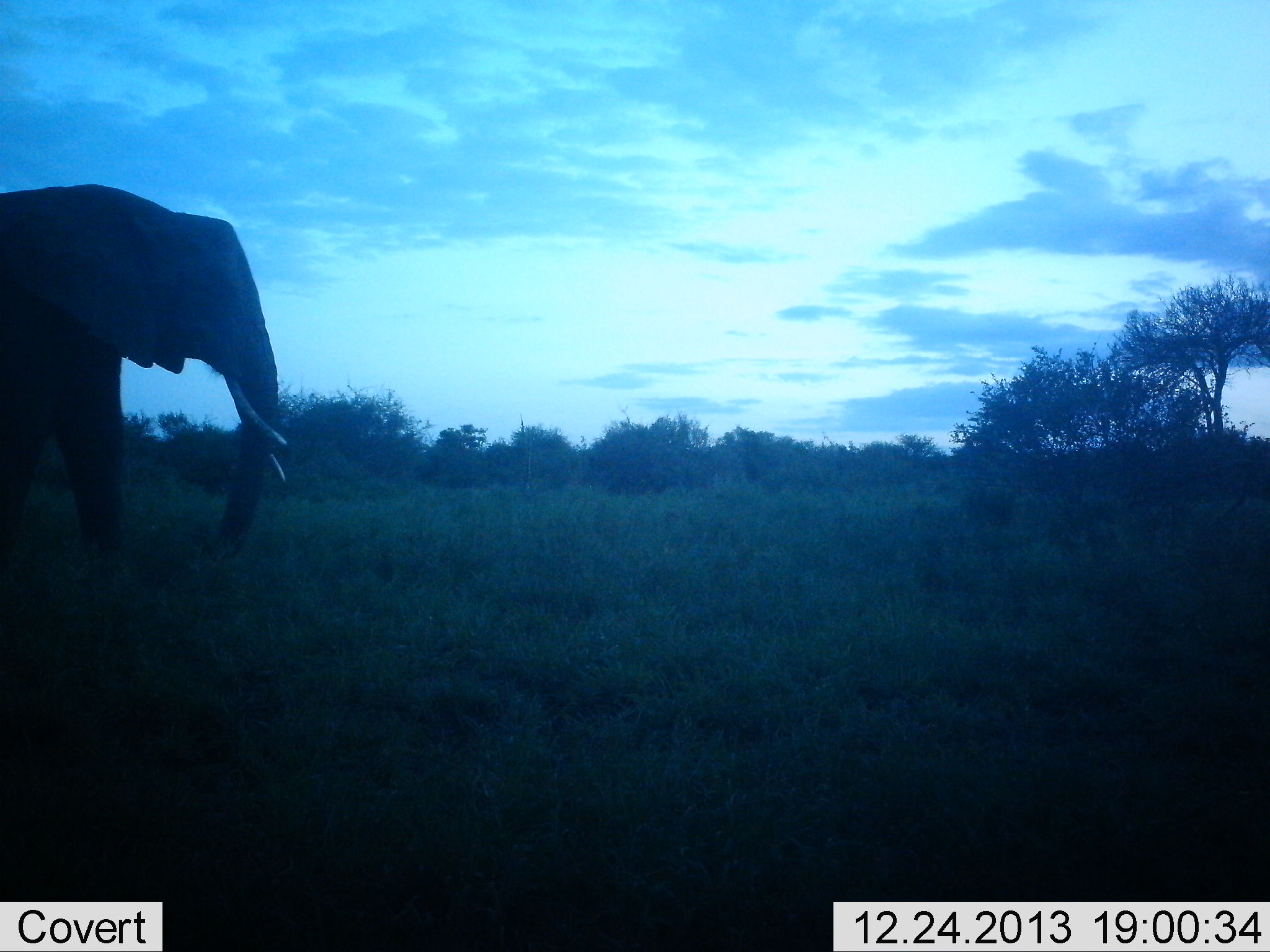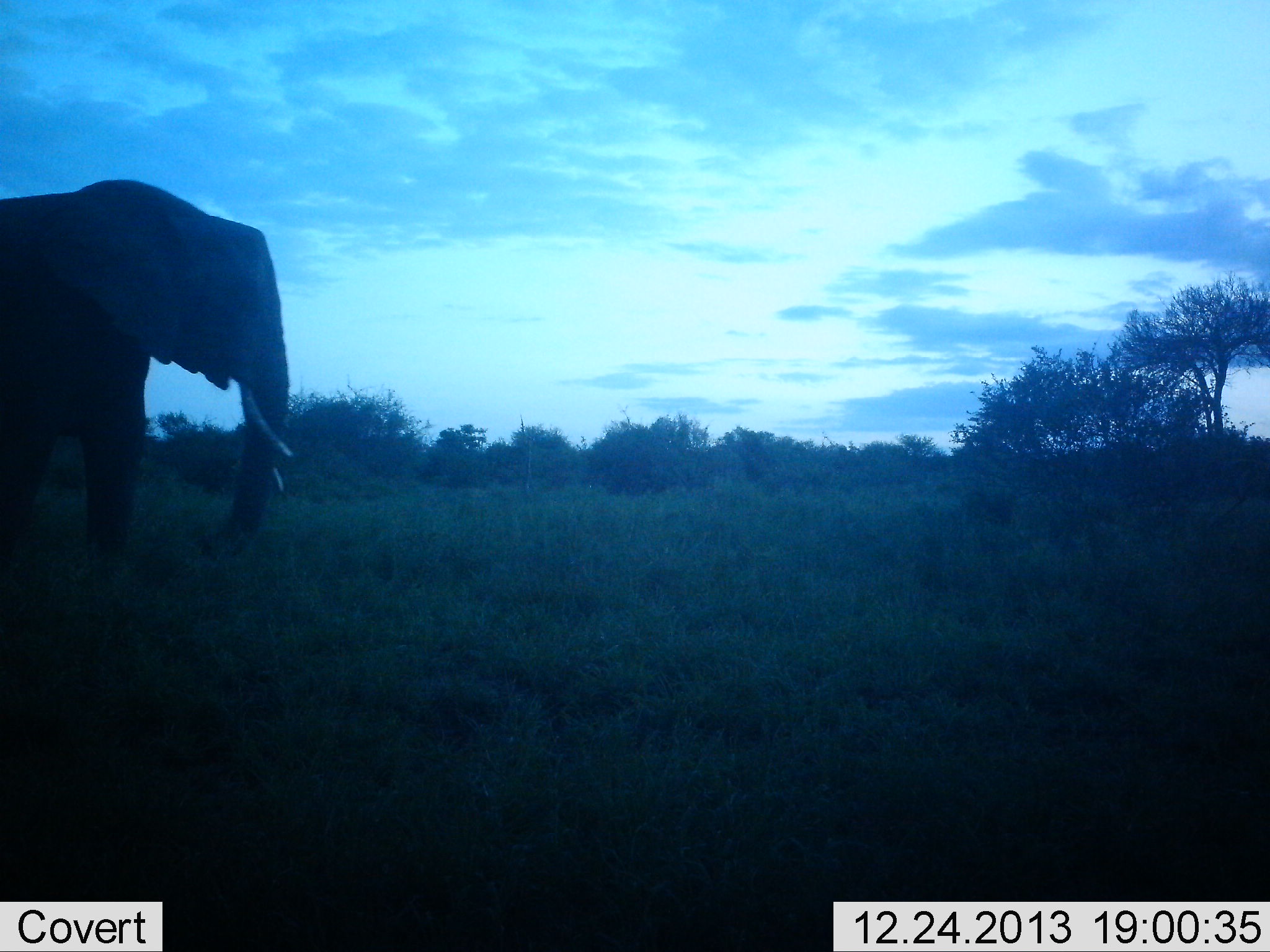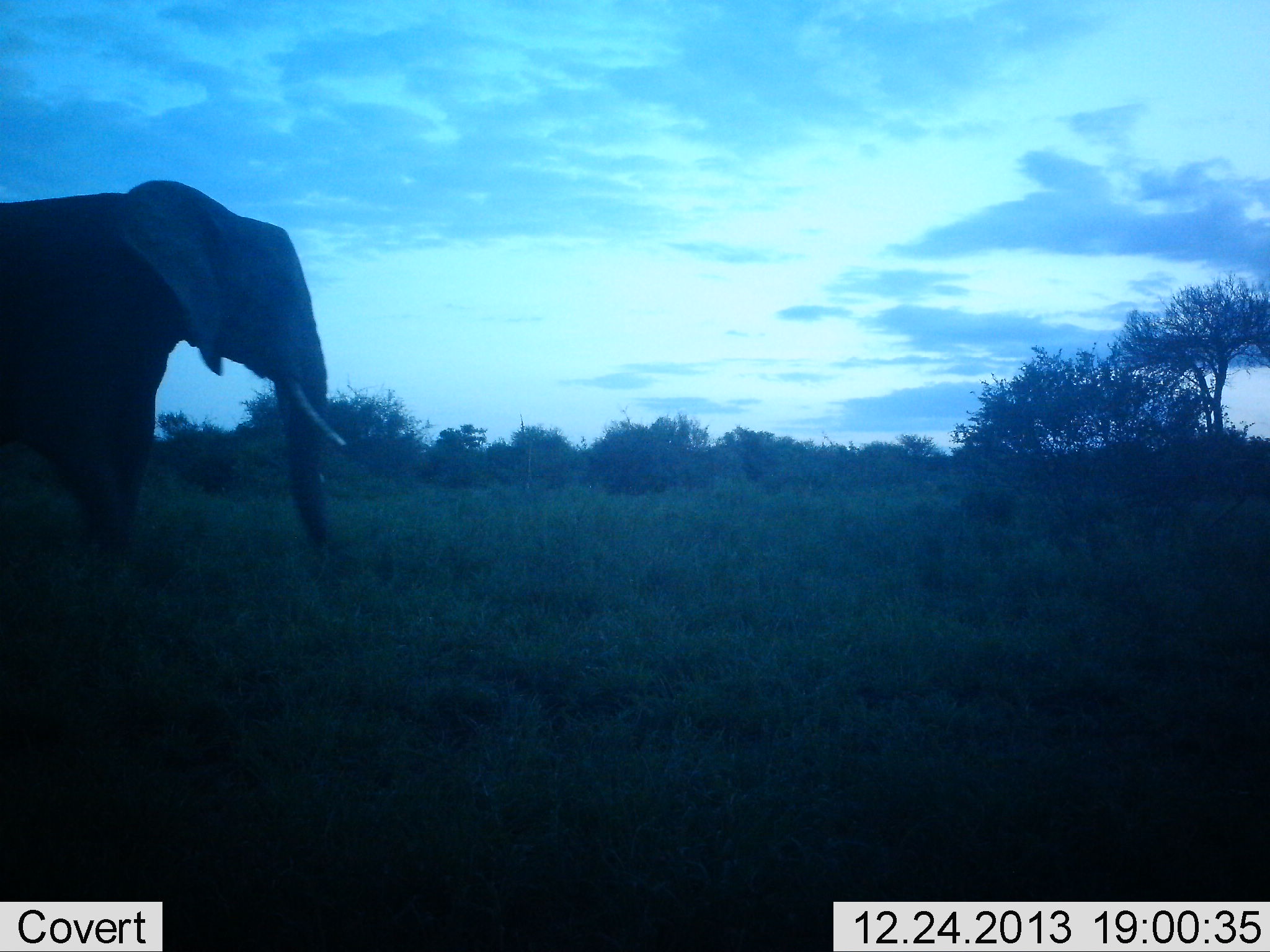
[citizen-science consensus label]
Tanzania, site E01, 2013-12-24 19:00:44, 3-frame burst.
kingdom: Animalia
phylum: Chordata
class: Mammalia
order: Proboscidea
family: Elephantidae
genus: Loxodonta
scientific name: Loxodonta africana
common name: african bush elephant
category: elephant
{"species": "elephant (african bush elephant) (Loxodonta africana)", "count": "1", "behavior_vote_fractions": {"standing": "30%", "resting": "0%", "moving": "80%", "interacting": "0%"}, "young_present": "0%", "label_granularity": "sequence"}